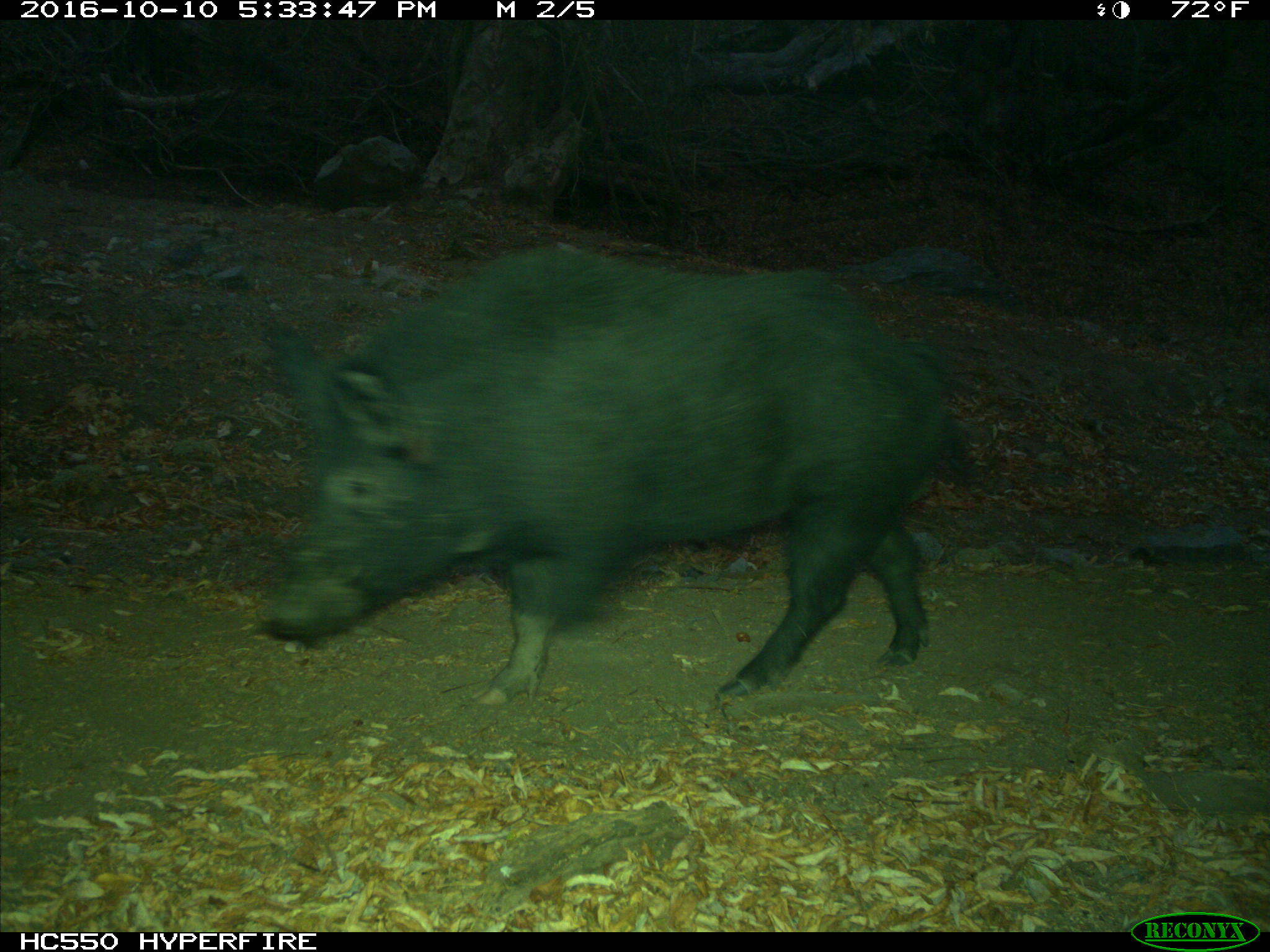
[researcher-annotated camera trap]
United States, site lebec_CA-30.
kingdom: Animalia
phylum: Chordata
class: Mammalia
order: Artiodactyla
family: Suidae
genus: Sus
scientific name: Sus scrofa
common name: wild boar